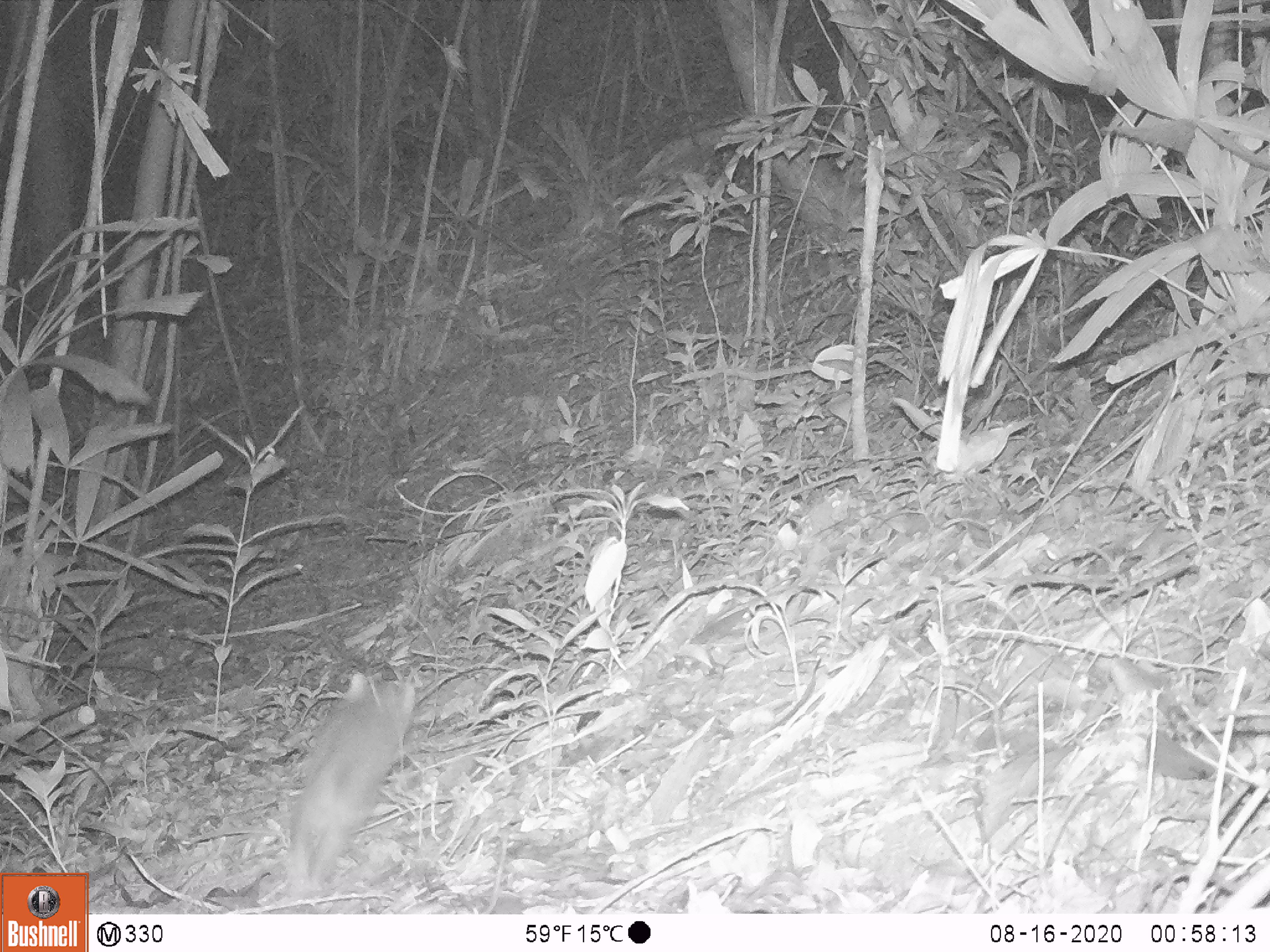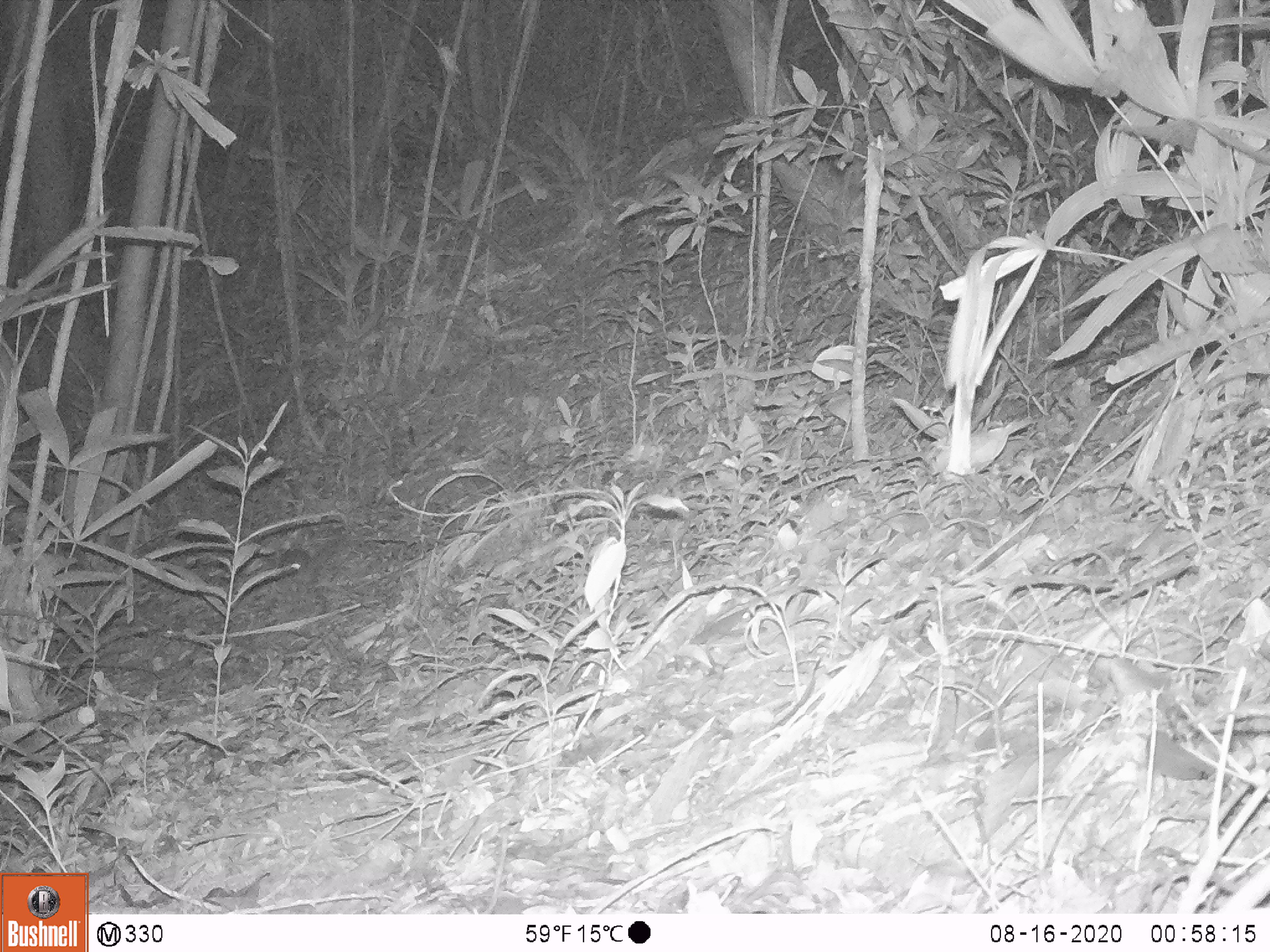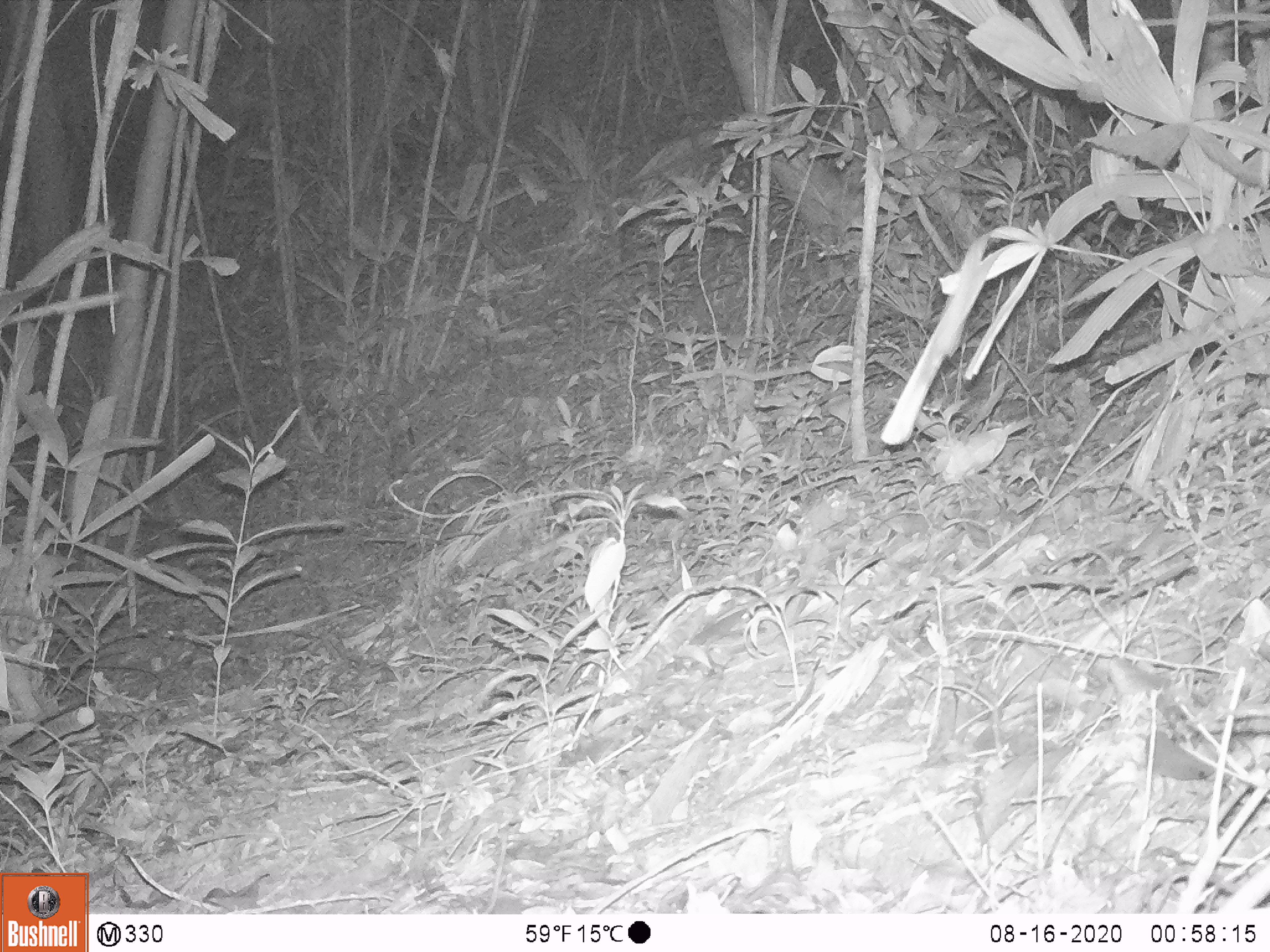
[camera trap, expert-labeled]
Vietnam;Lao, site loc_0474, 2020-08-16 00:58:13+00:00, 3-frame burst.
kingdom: Animalia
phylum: Chordata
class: Mammalia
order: Carnivora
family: Mustelidae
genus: Melogale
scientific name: Melogale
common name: ferret badger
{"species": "ferret badger (Melogale)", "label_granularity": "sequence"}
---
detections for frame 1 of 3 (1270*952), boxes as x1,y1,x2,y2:
ferret badger: 281,668,415,906